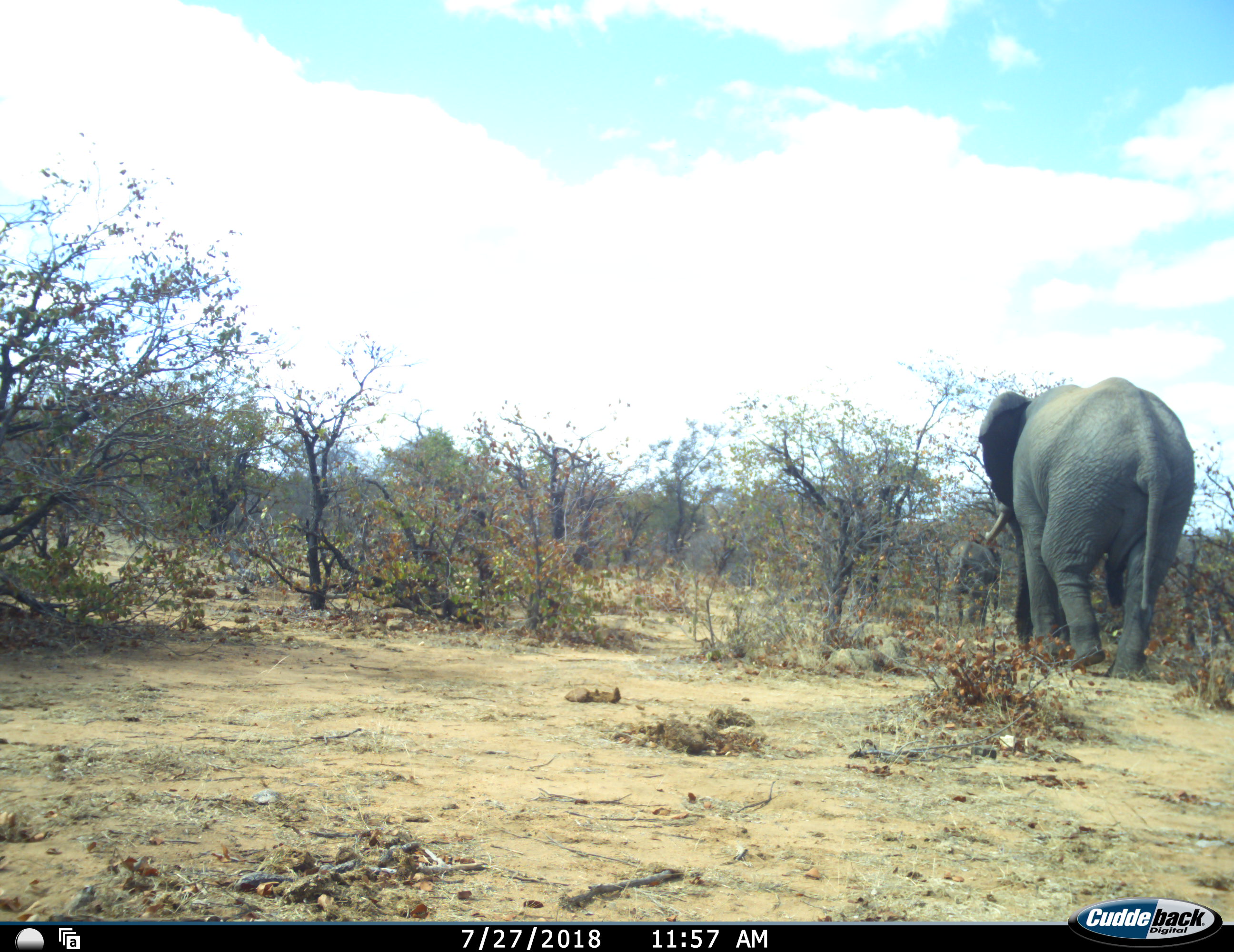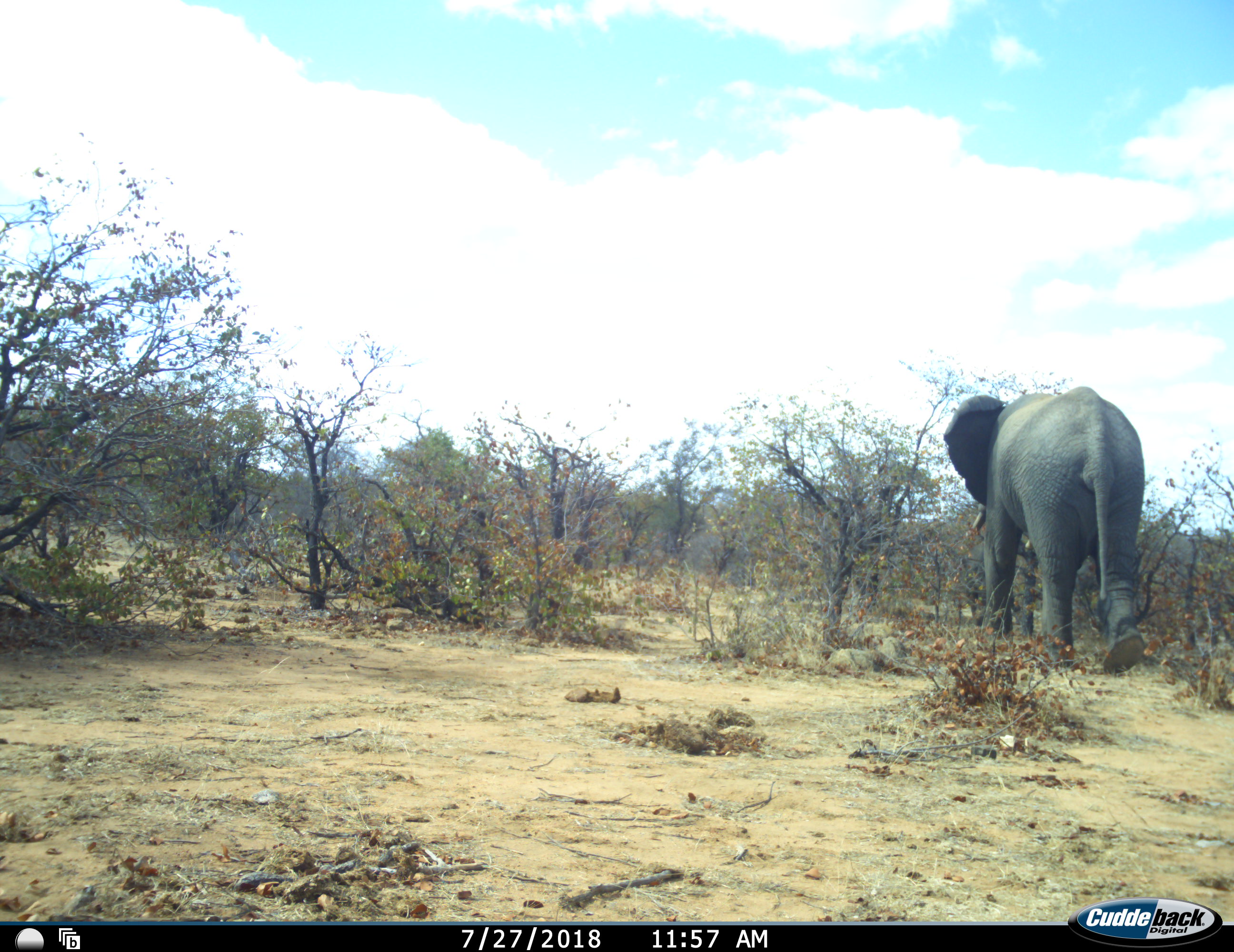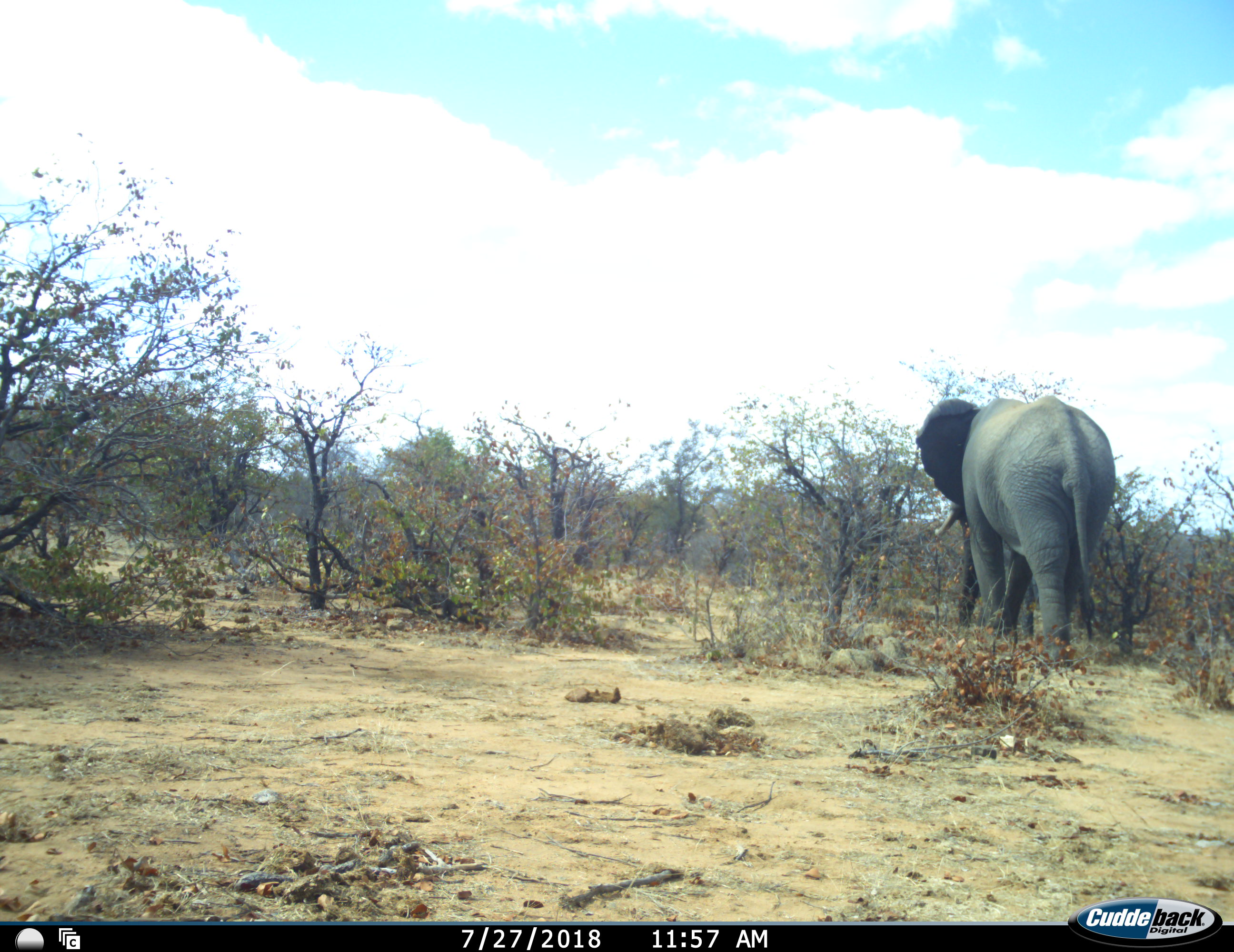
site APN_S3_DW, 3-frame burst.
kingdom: Animalia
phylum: Chordata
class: Mammalia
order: Proboscidea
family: Elephantidae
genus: Loxodonta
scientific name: Loxodonta africana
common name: african bush elephant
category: elephant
Elephant (african bush elephant) (Loxodonta africana), count 2. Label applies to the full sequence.